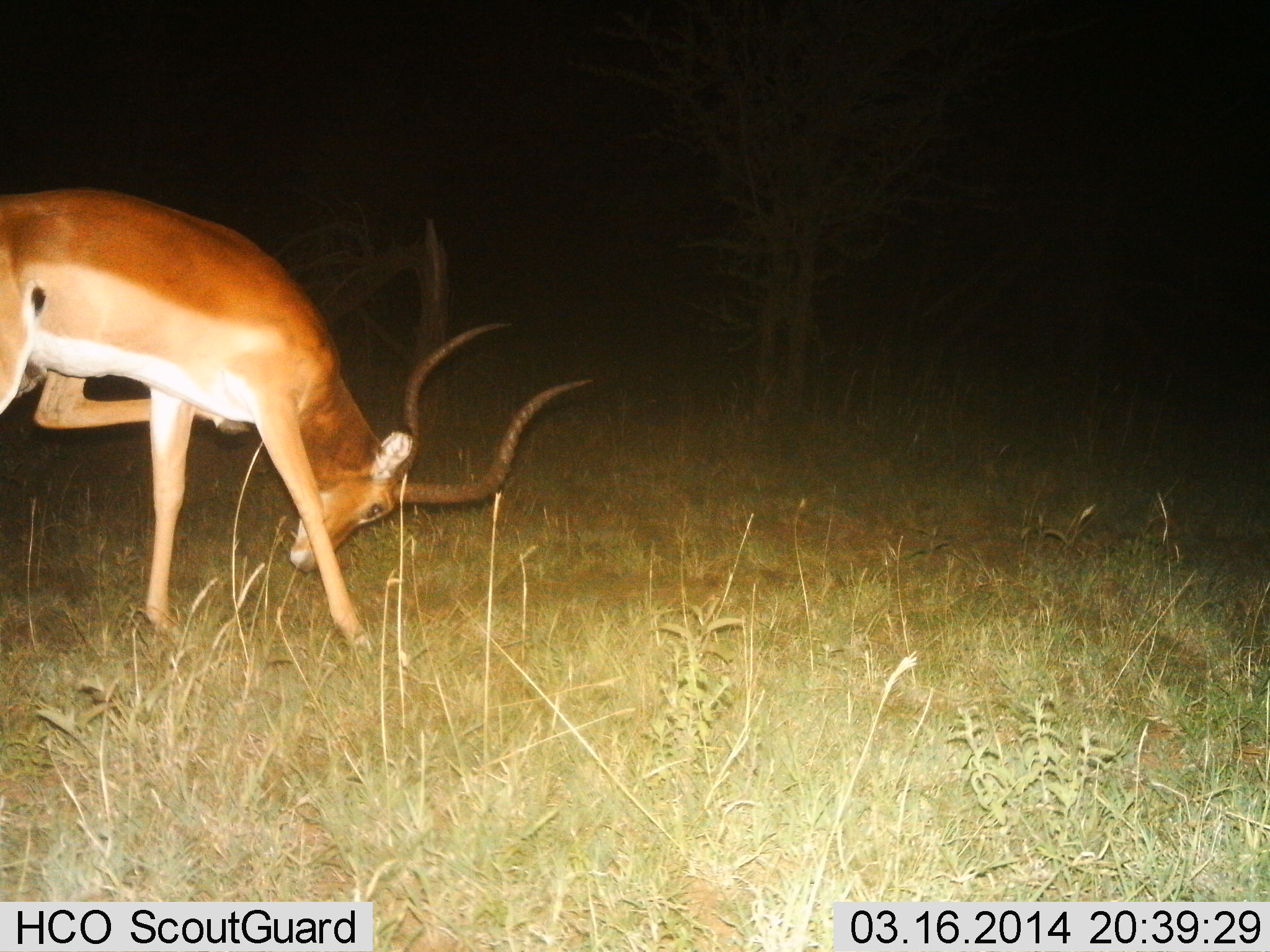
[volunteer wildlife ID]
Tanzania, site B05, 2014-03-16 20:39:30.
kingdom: Animalia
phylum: Chordata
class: Mammalia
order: Artiodactyla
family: Bovidae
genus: Aepyceros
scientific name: Aepyceros melampus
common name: impala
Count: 1.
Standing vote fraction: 70%.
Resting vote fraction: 0%.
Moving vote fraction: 10%.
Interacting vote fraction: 10%.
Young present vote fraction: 0%.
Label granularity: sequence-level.